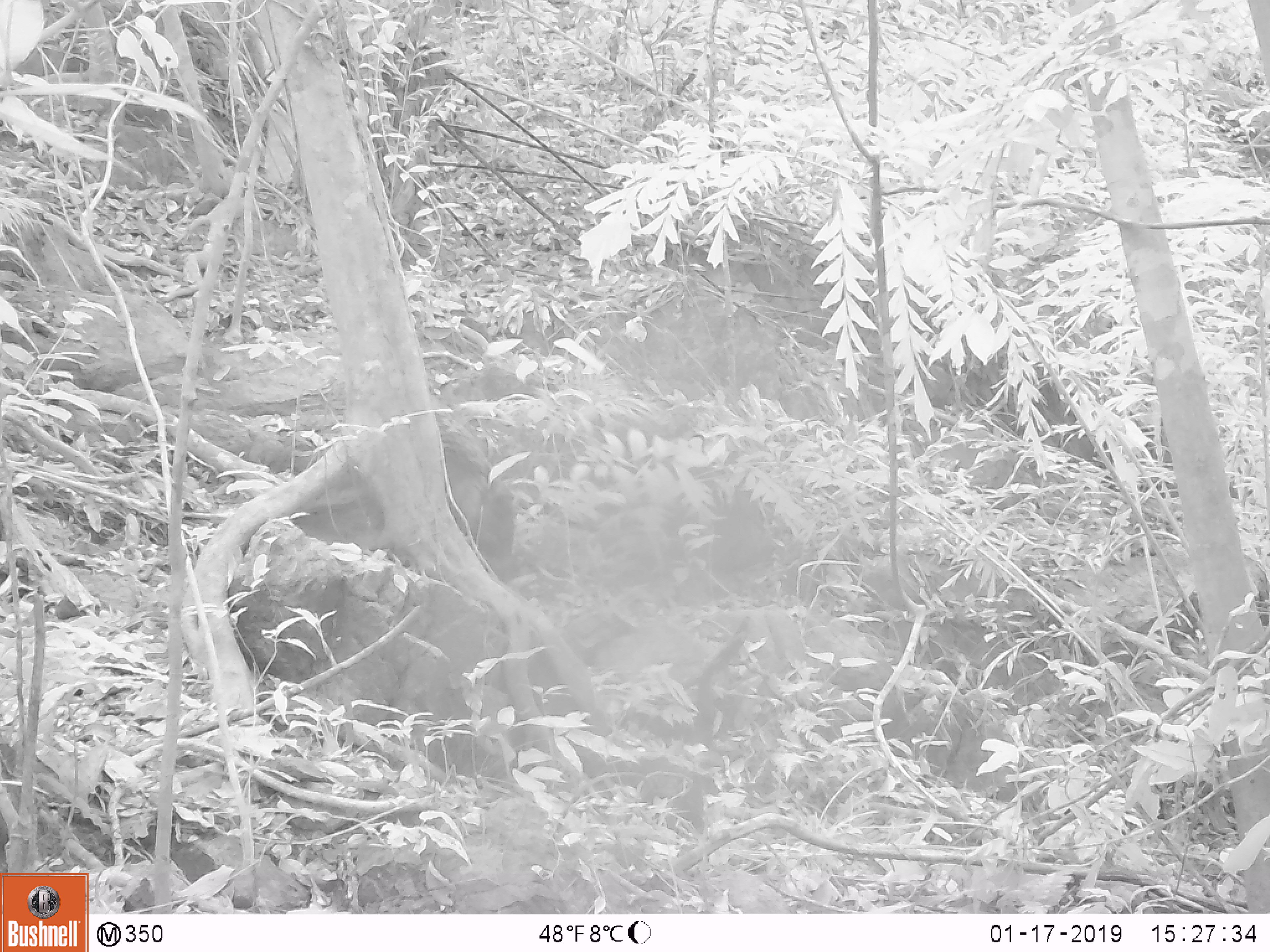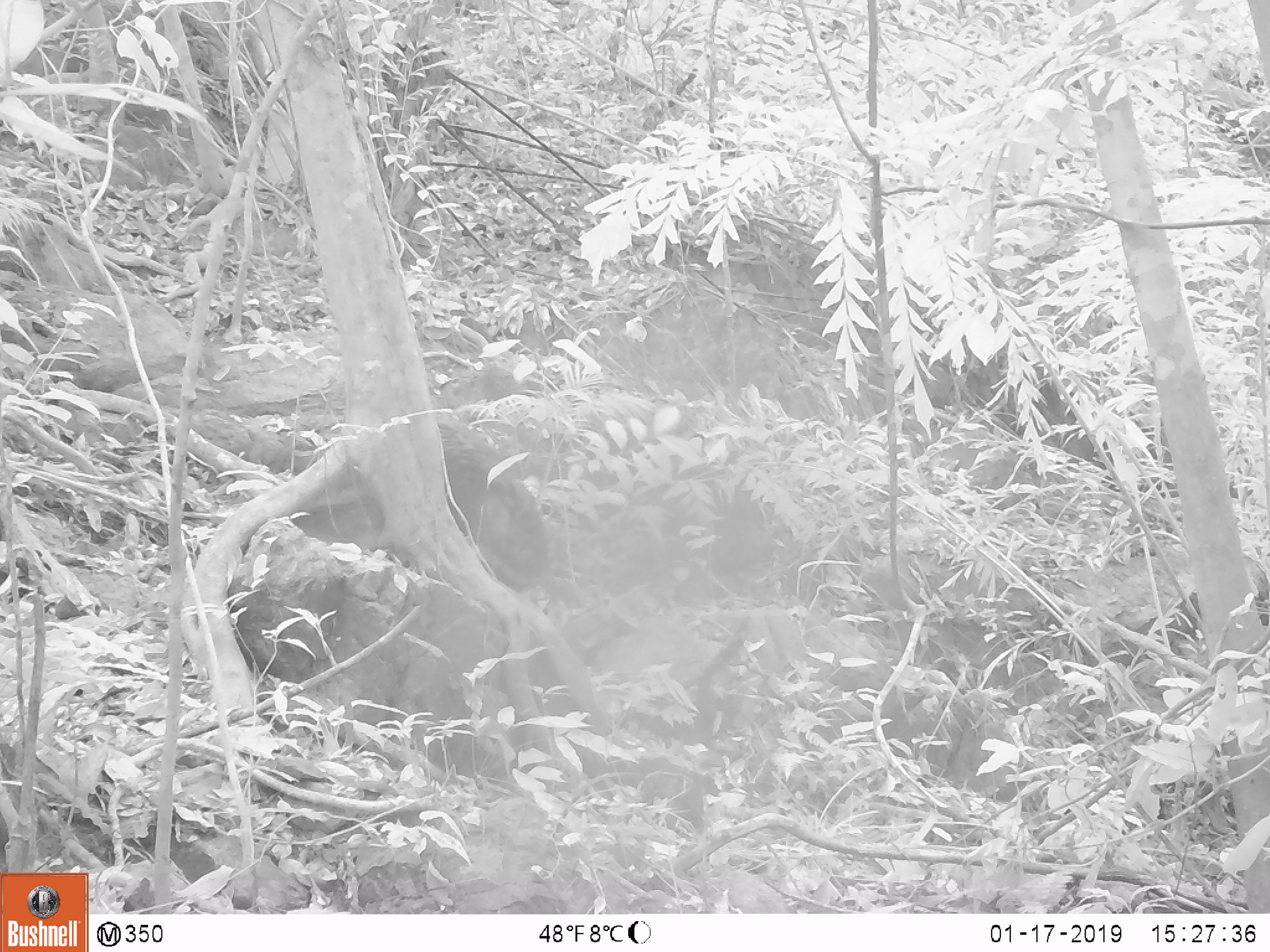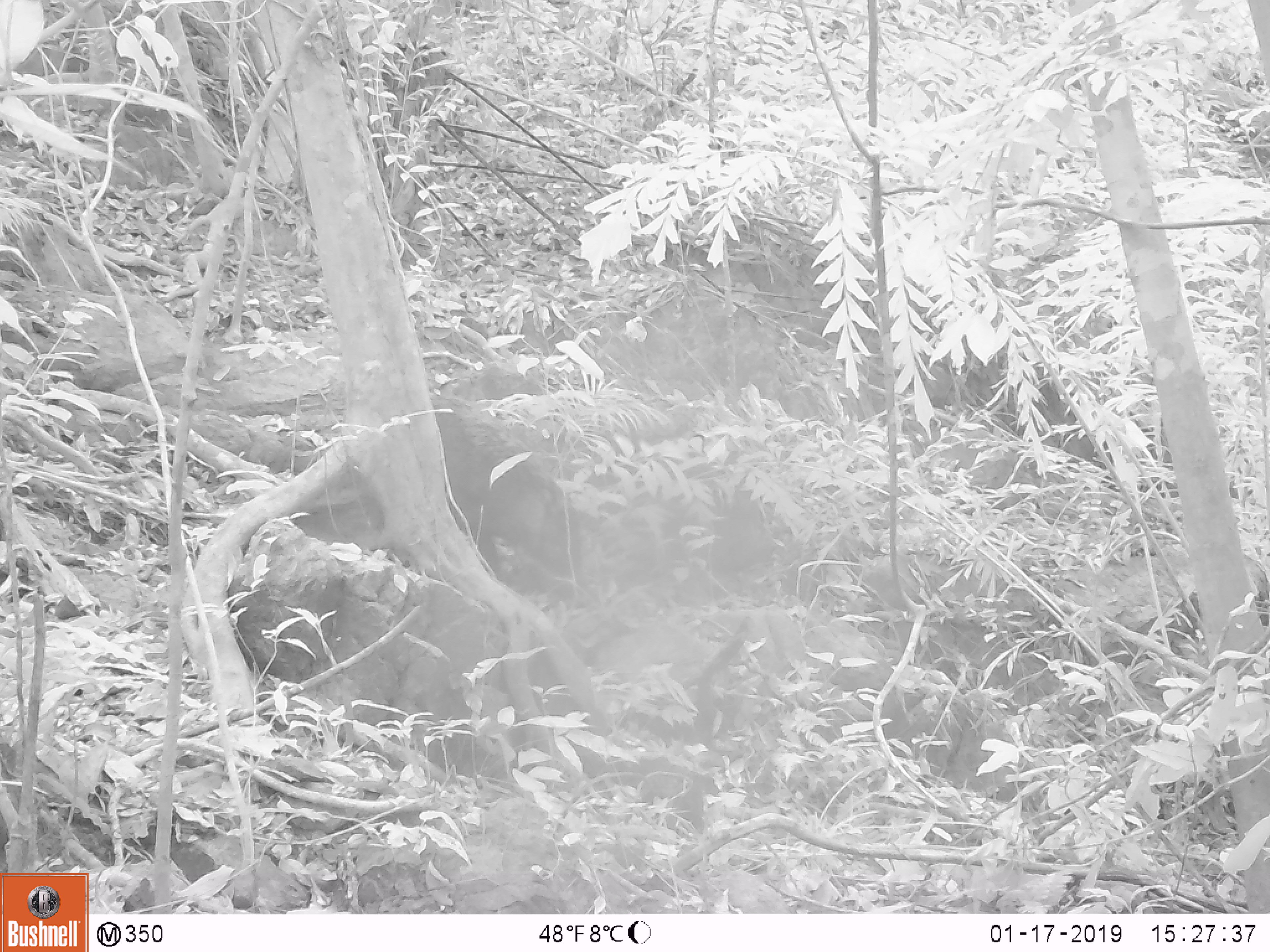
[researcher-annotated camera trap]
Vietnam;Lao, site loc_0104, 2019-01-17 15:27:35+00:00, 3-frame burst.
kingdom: Animalia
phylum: Chordata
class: Mammalia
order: Artiodactyla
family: Suidae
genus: Sus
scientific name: Sus scrofa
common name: eurasian wild pig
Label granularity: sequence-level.